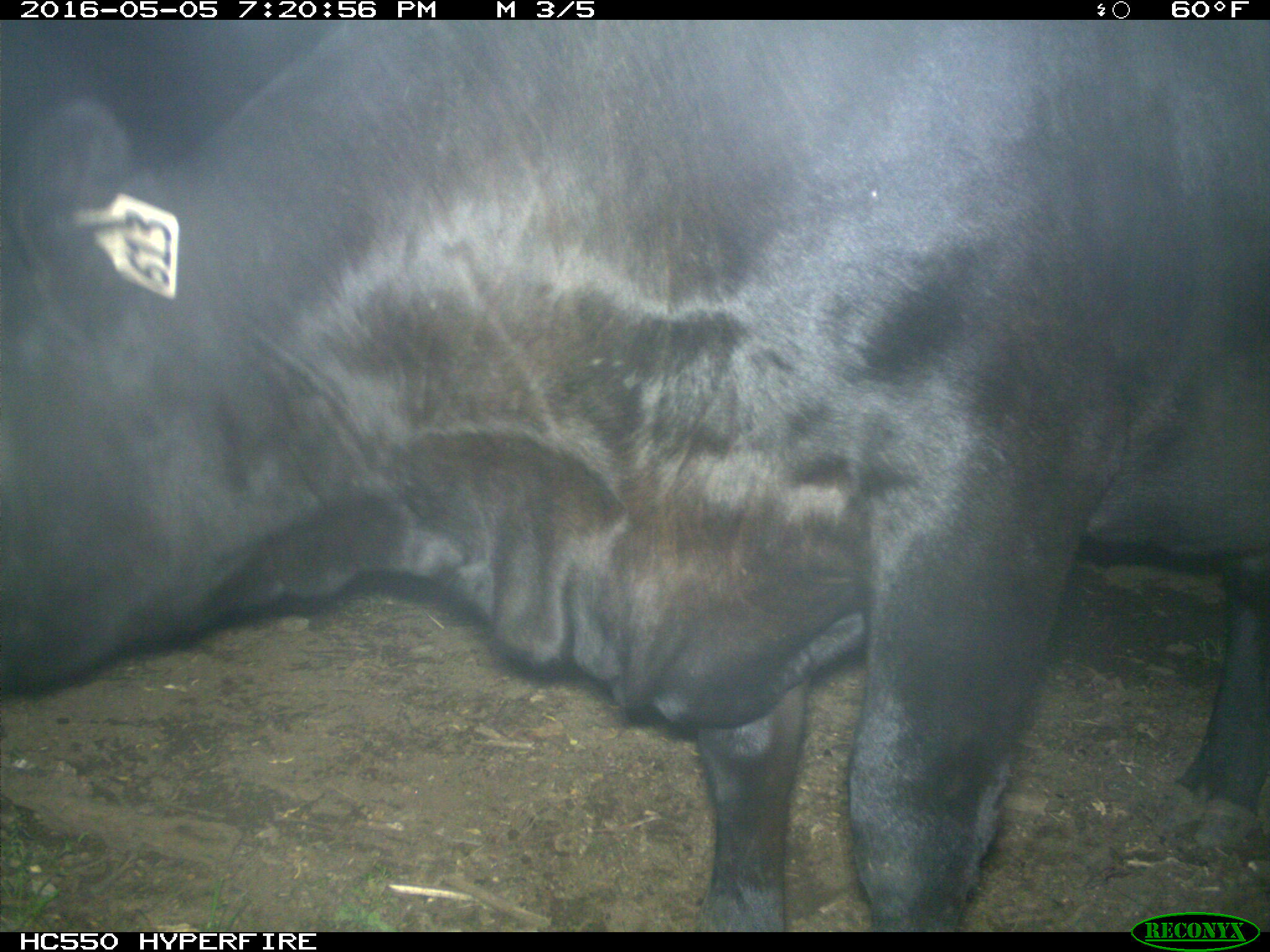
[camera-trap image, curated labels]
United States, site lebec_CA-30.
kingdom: Animalia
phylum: Chordata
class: Mammalia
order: Artiodactyla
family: Bovidae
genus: Bos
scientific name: Bos taurus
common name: domestic cow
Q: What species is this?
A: Bos taurus (domestic cow).